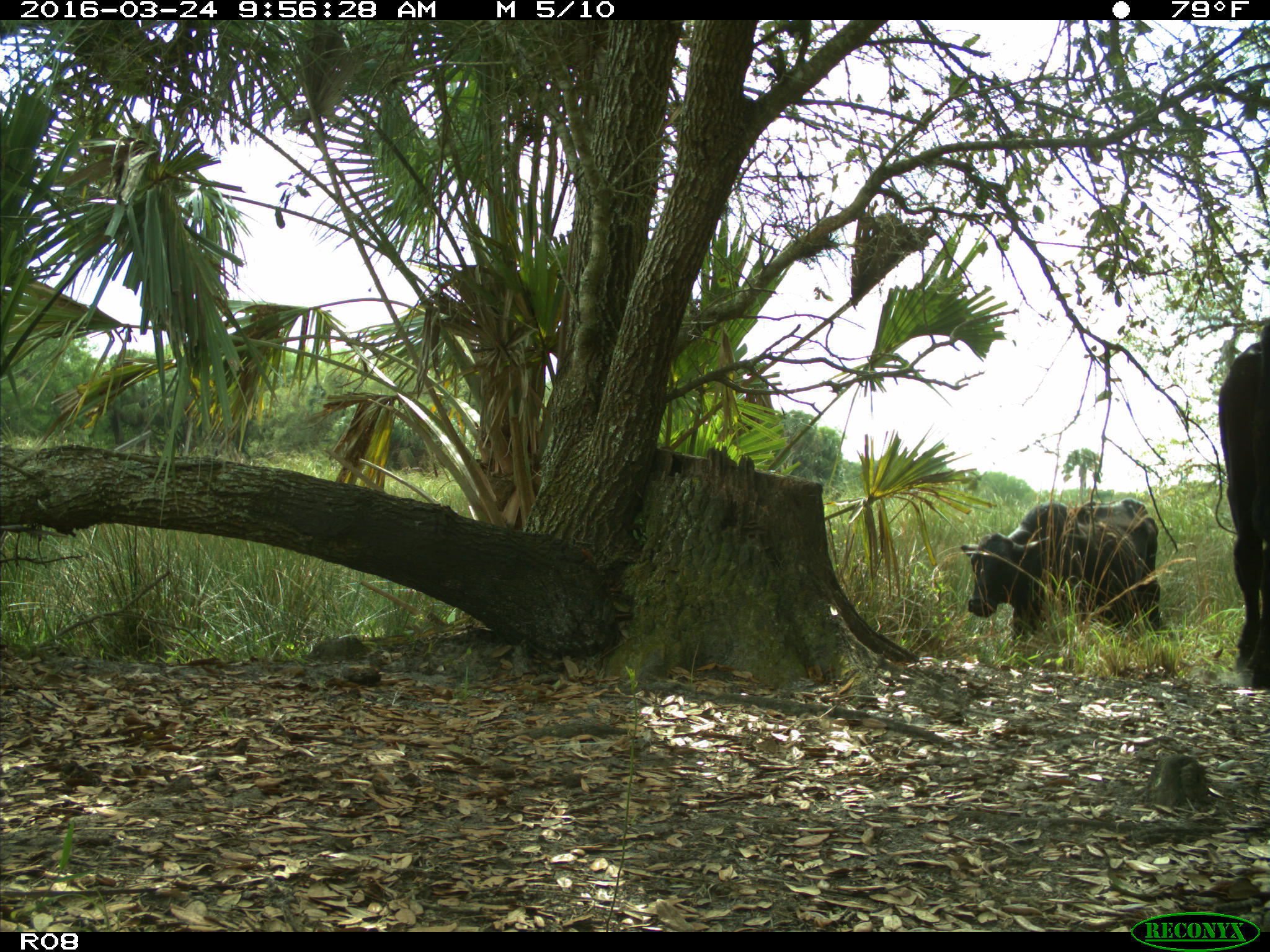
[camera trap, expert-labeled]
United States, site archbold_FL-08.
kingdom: Animalia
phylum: Chordata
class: Mammalia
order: Artiodactyla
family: Bovidae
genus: Bos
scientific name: Bos taurus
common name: domestic cow